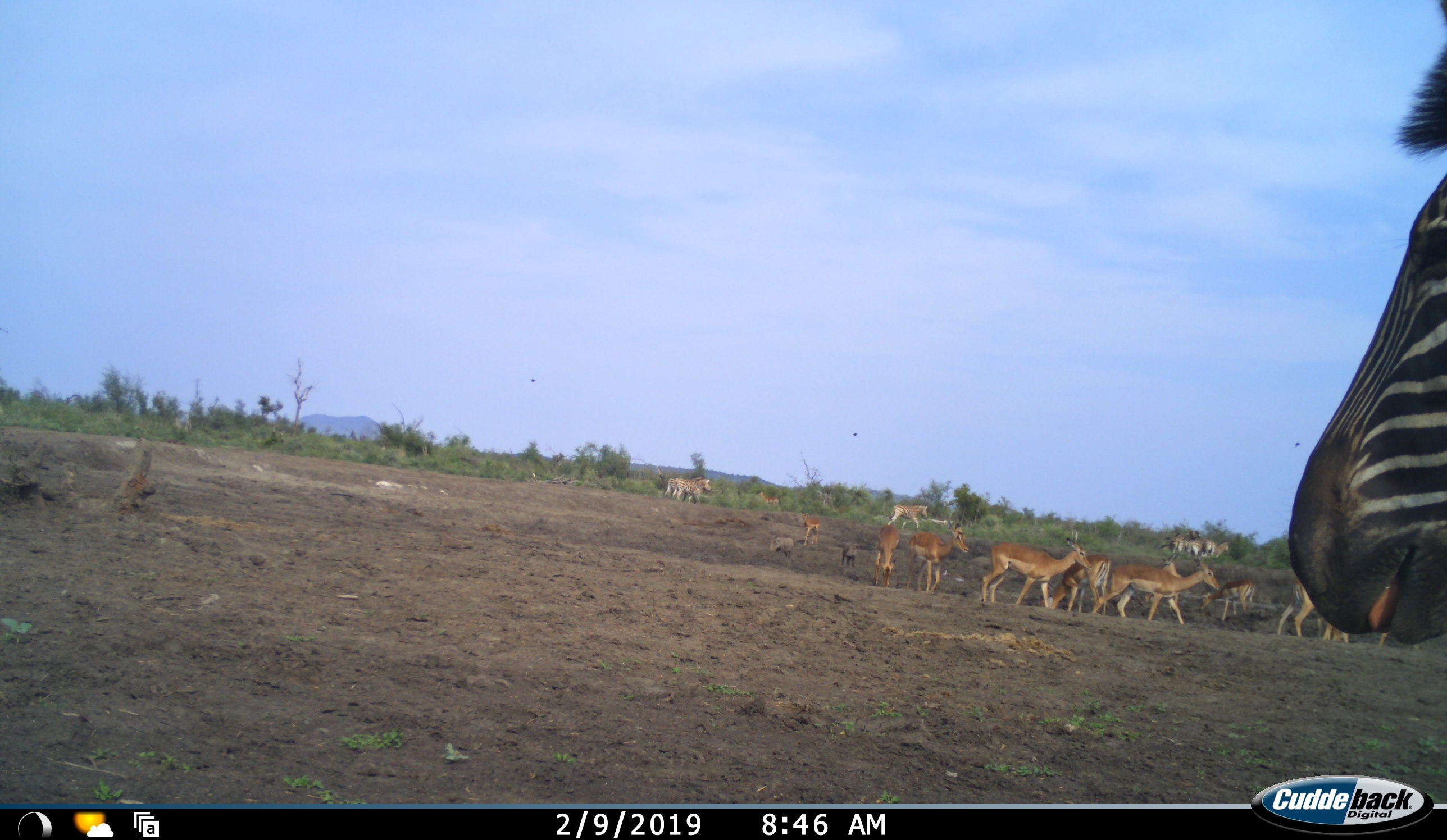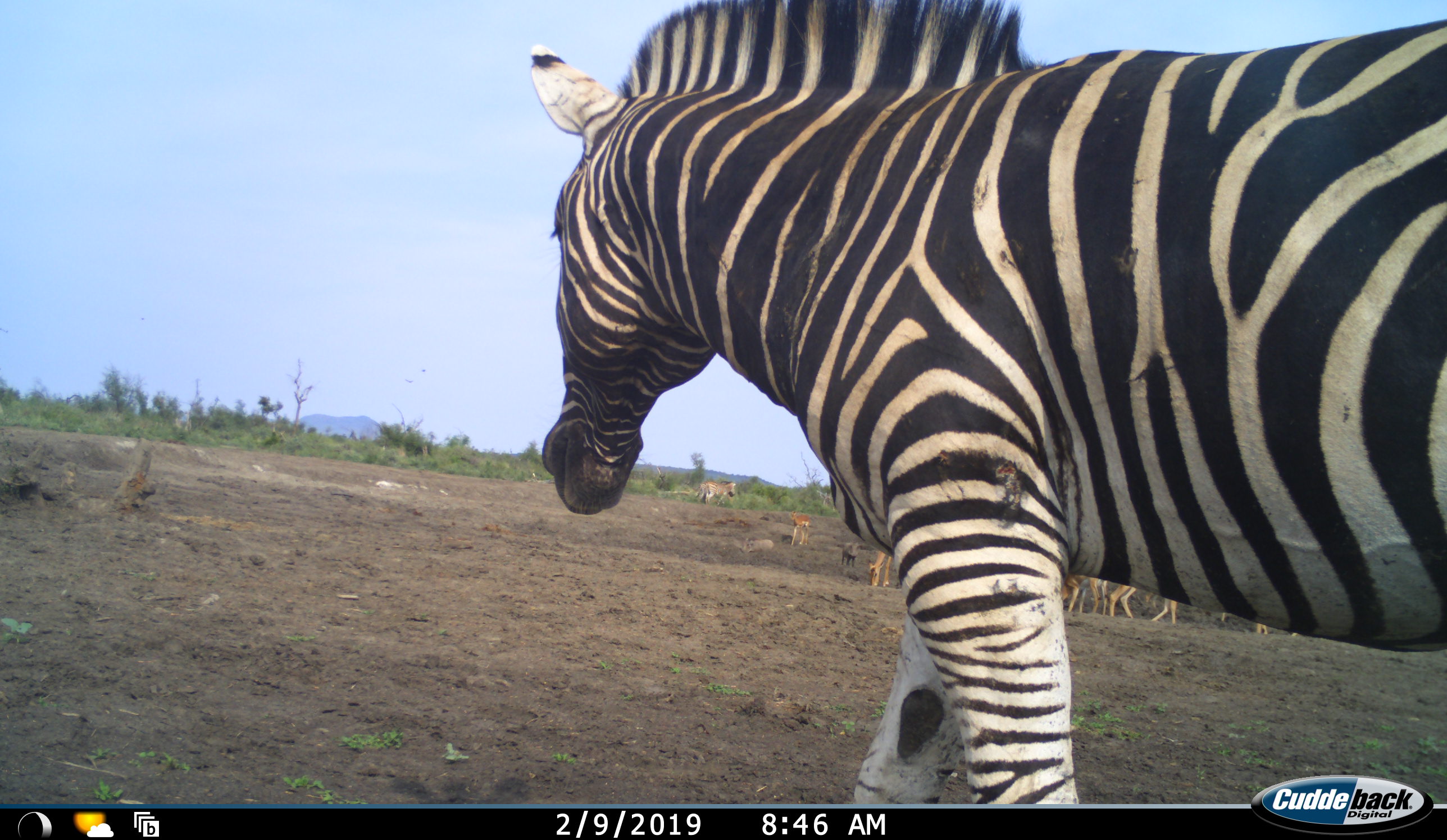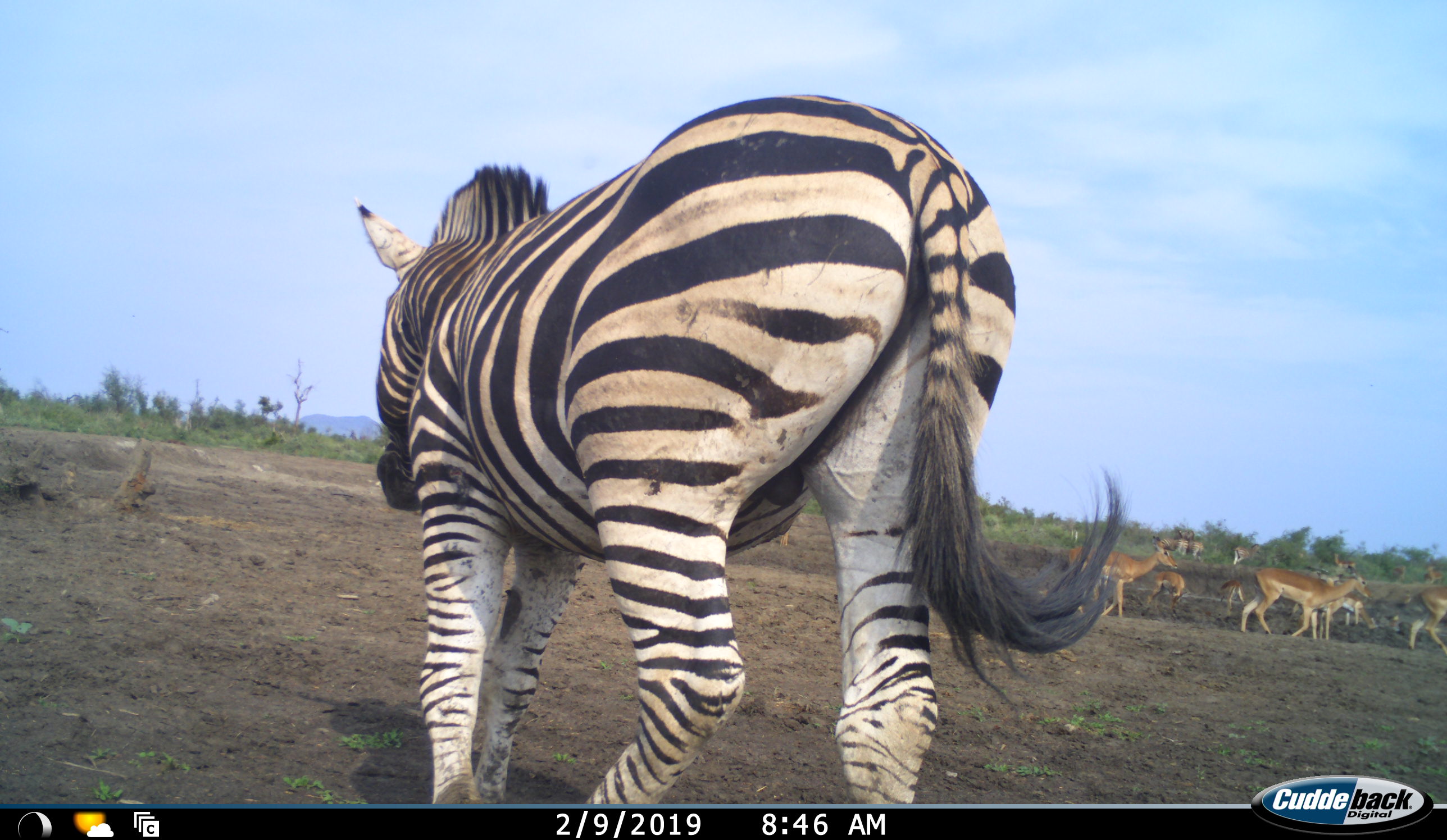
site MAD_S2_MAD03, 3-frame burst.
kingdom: Animalia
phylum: Chordata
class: Mammalia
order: Artiodactyla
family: Bovidae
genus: Aepyceros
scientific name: Aepyceros melampus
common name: impala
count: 11-50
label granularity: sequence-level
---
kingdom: Animalia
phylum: Chordata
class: Mammalia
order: Perissodactyla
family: Equidae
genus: Equus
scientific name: Equus quagga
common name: plains zebra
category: zebraplains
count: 8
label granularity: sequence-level